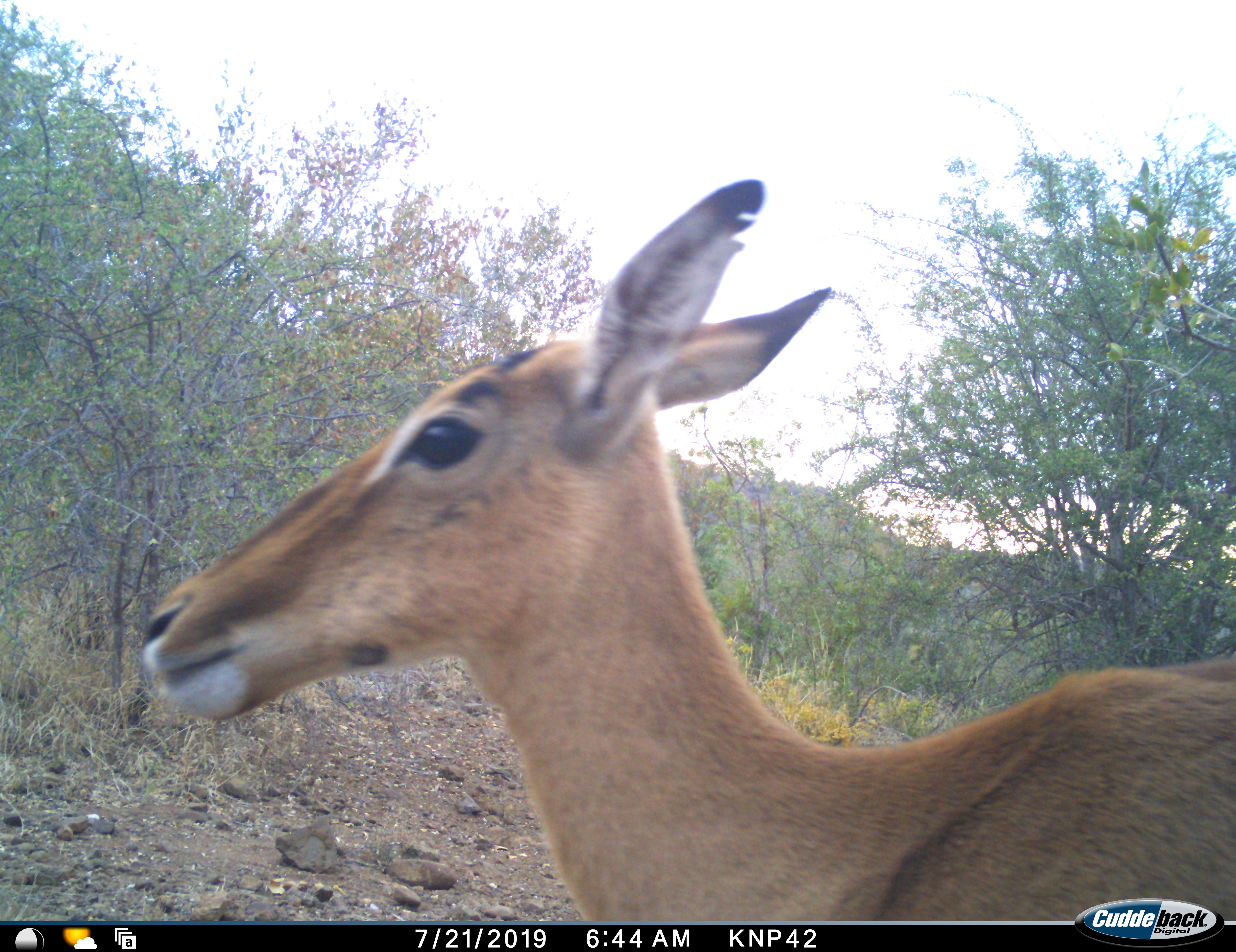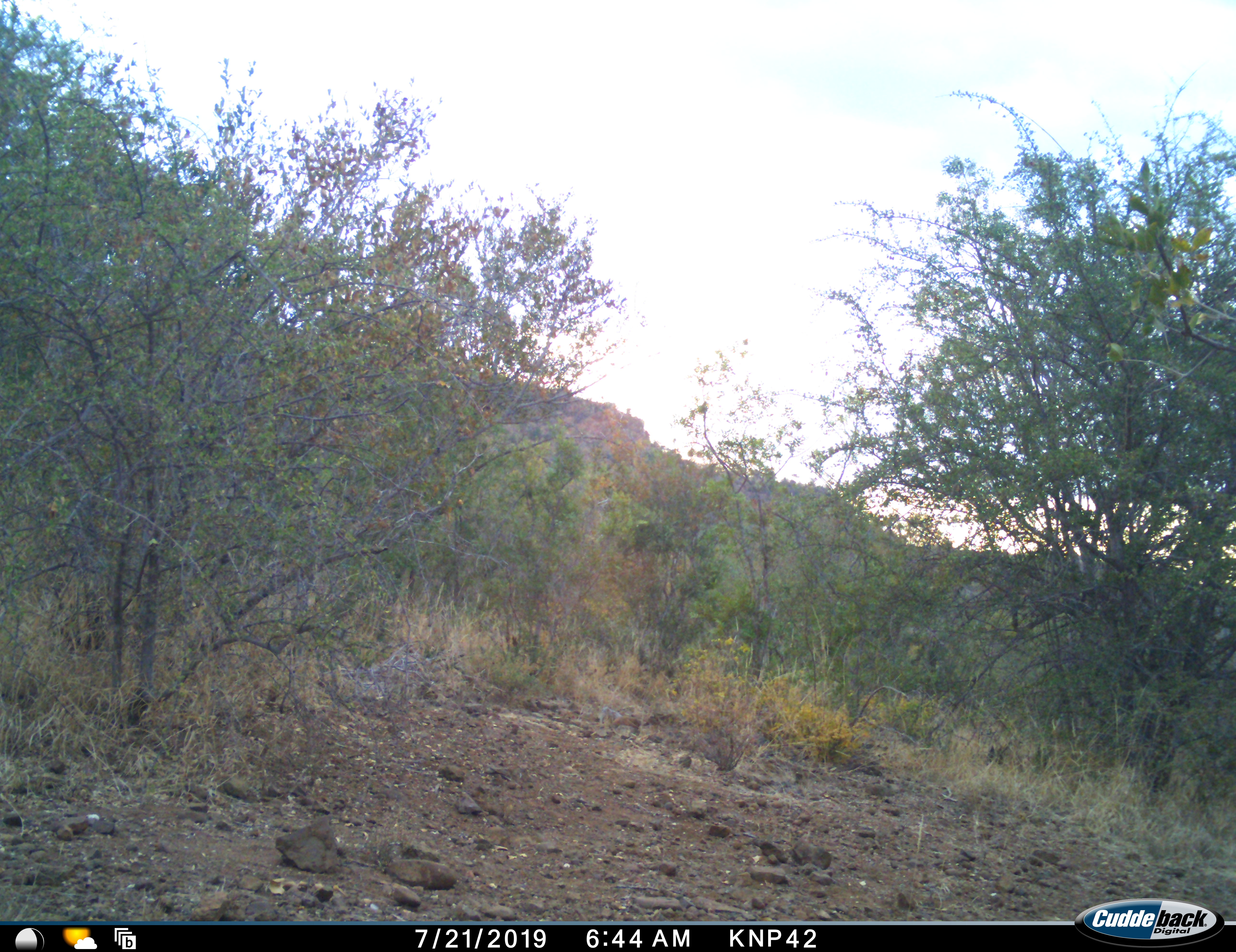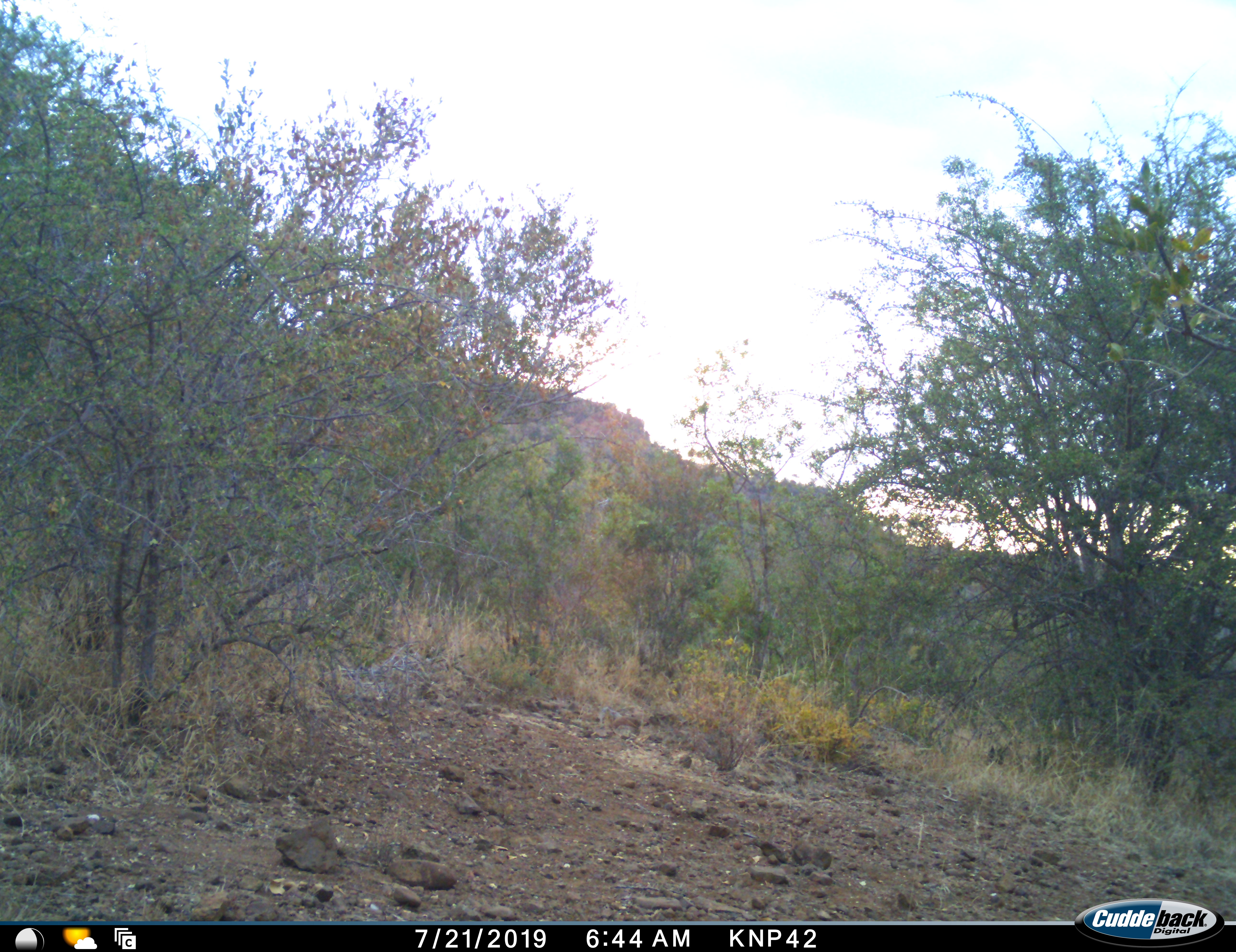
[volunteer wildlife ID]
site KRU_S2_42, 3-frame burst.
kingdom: Animalia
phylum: Chordata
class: Mammalia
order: Artiodactyla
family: Bovidae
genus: Aepyceros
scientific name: Aepyceros melampus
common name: impala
Impala (Aepyceros melampus), count 1. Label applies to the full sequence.